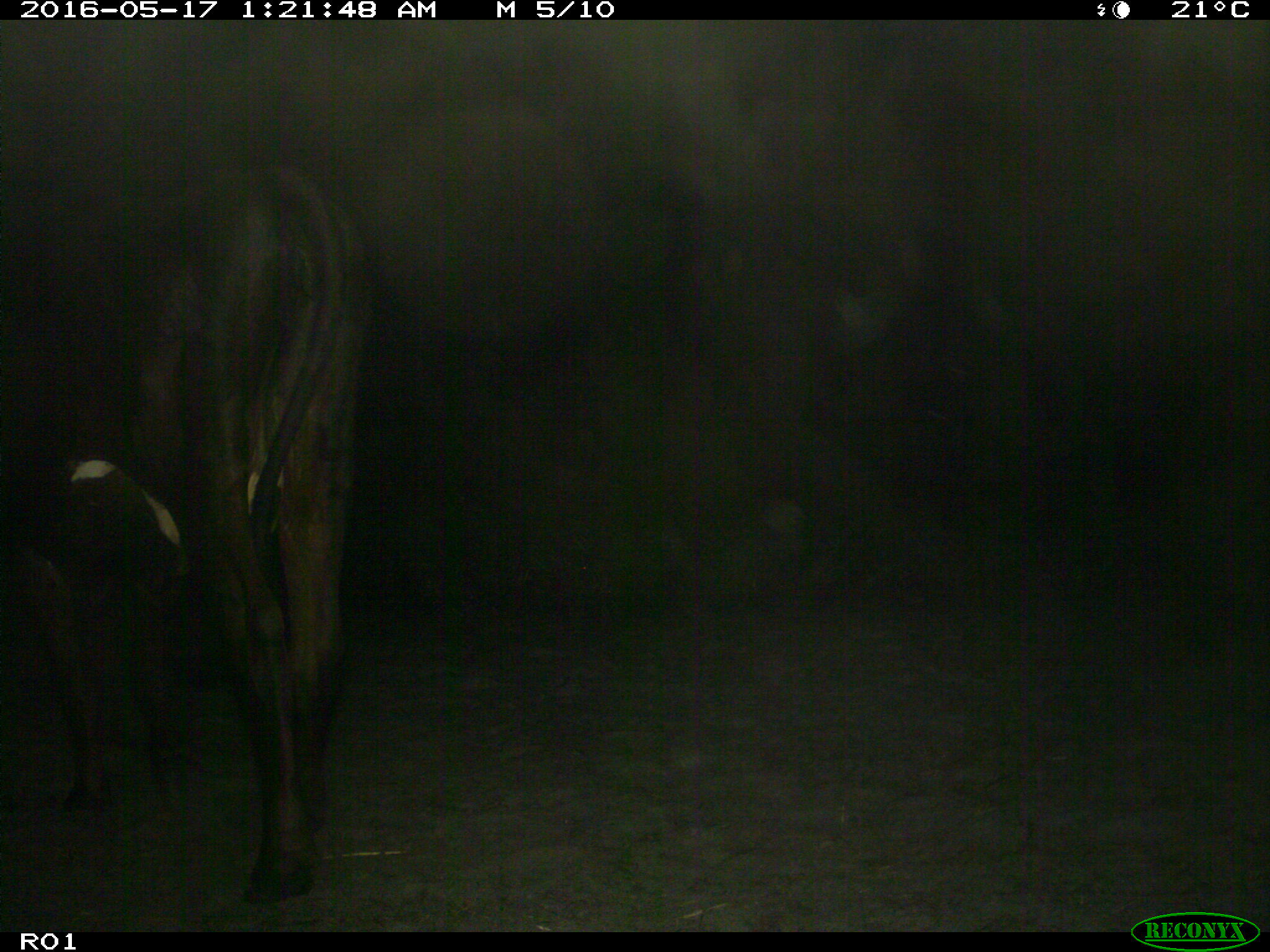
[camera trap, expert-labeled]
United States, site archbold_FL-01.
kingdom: Animalia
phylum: Chordata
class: Mammalia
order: Artiodactyla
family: Bovidae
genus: Bos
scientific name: Bos taurus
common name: domestic cow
Bos taurus (domestic cow).